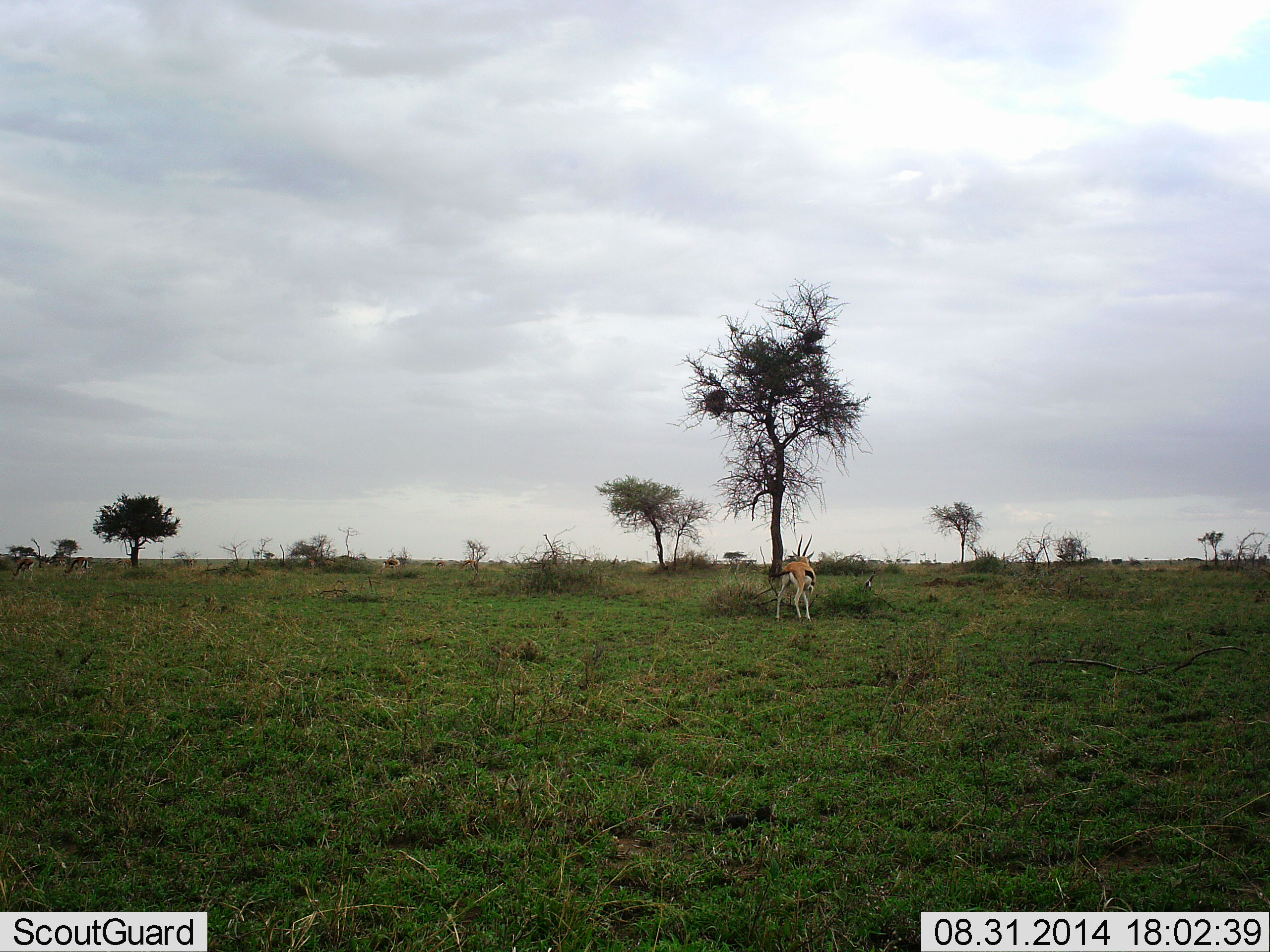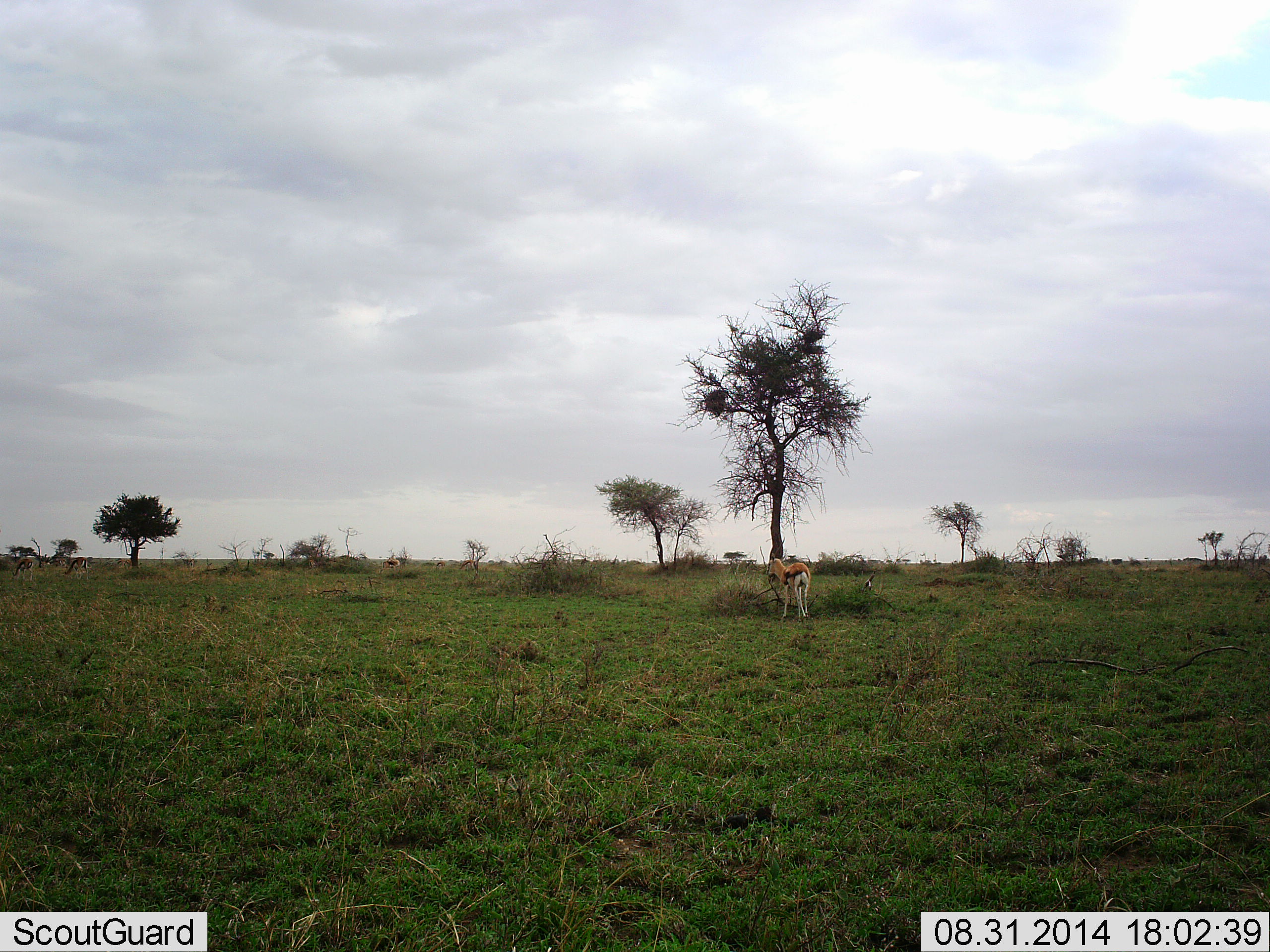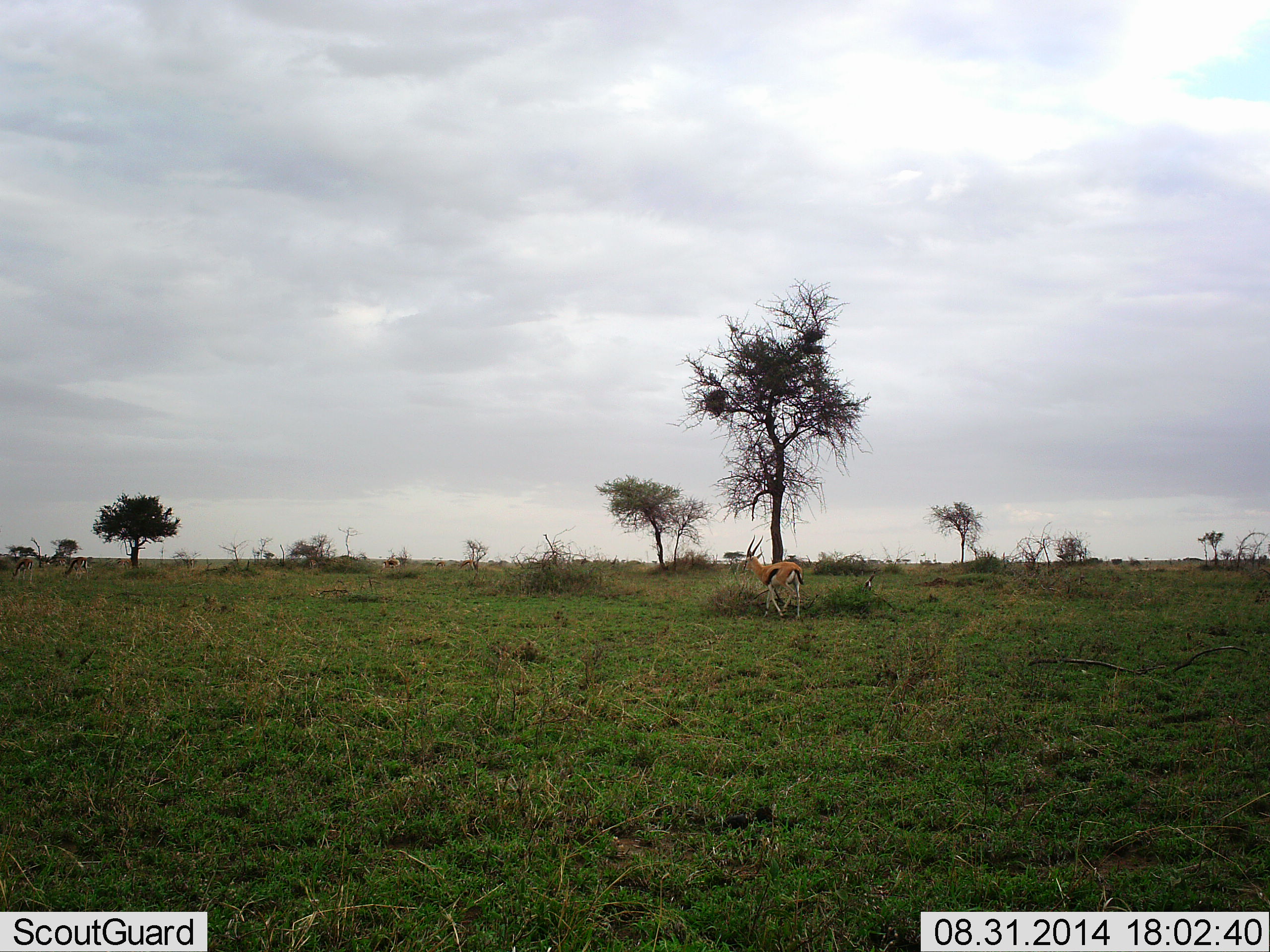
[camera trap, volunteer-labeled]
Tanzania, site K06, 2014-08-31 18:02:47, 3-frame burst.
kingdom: Animalia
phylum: Chordata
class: Mammalia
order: Artiodactyla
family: Bovidae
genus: Eudorcas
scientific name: Eudorcas thomsonii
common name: thomson's gazelle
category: gazellethomsons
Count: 1.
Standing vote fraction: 10%.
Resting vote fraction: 0%.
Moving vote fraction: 90%.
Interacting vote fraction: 0%.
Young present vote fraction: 0%.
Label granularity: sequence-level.